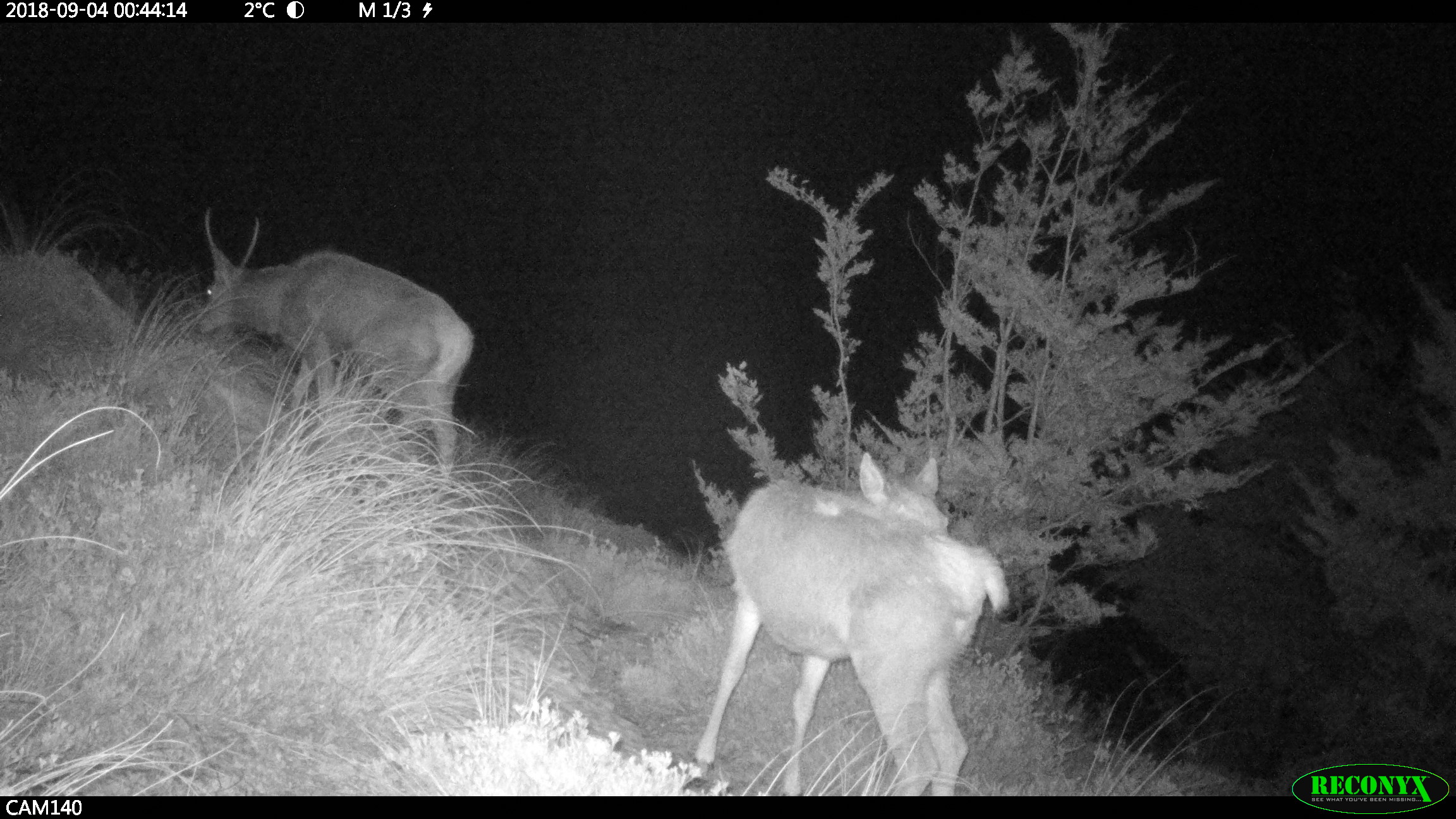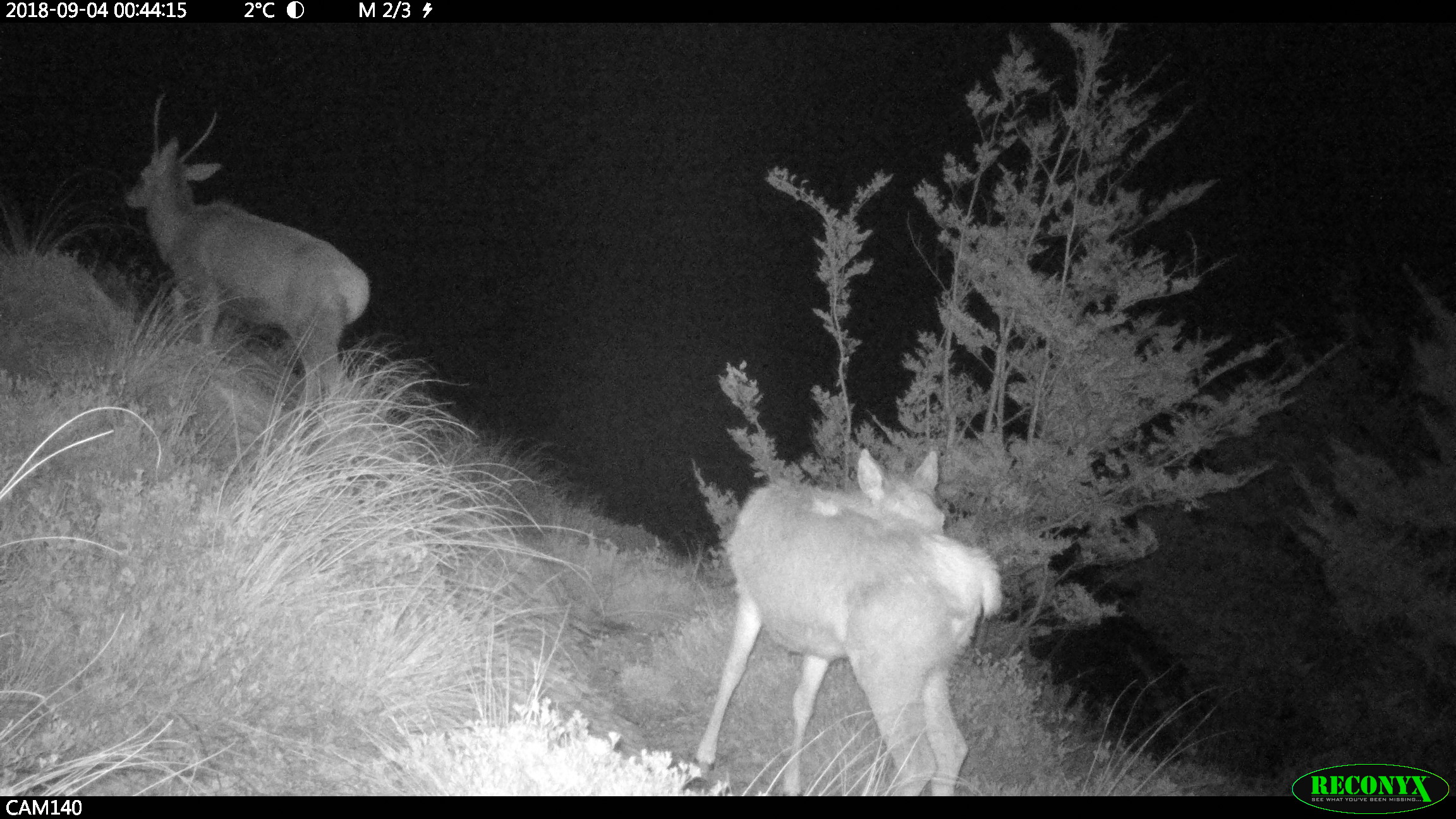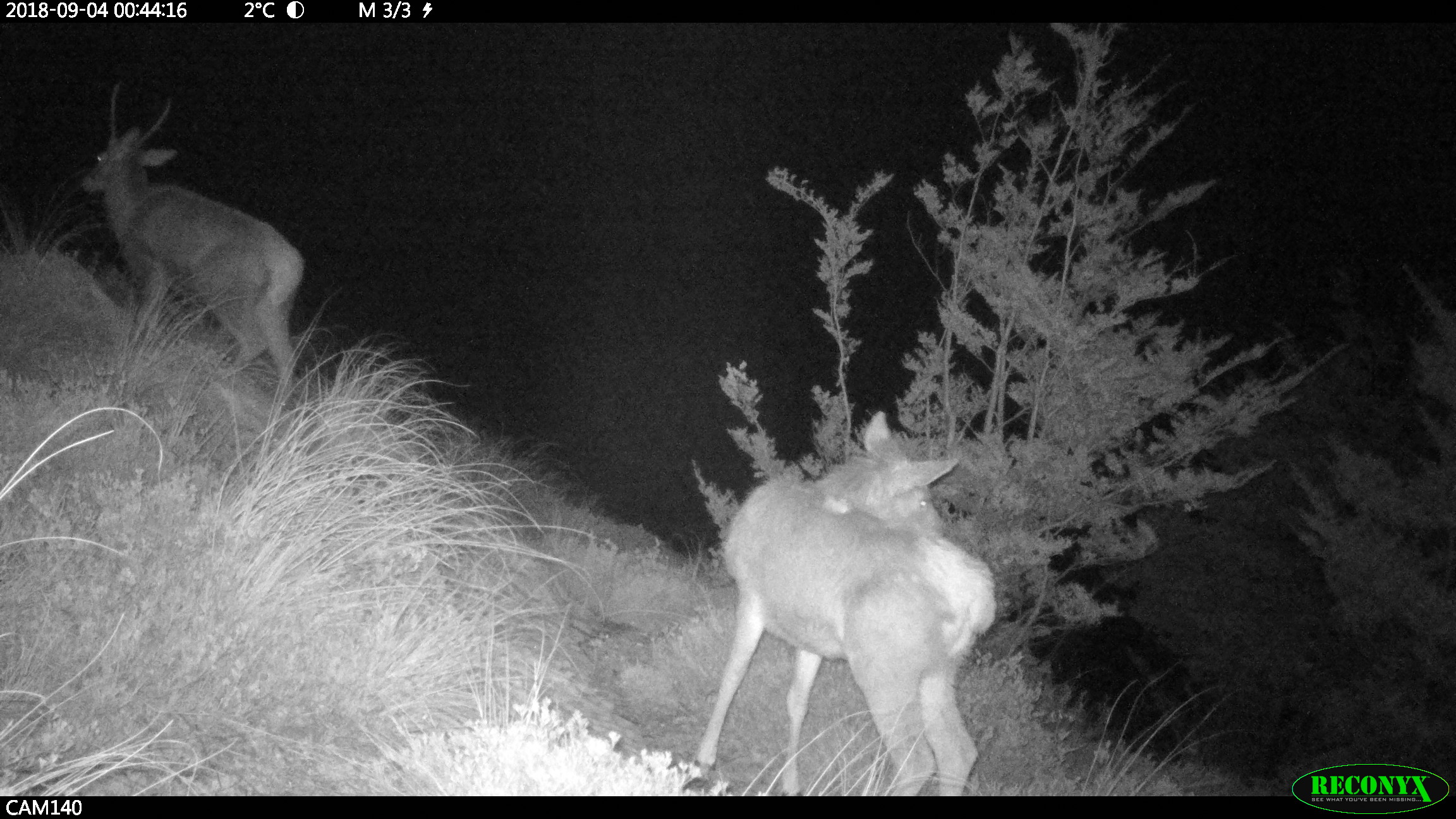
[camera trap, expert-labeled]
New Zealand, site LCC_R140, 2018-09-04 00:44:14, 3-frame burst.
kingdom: Animalia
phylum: Chordata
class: Mammalia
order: Artiodactyla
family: Cervidae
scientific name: Cervidae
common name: deer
Deer (Cervidae).